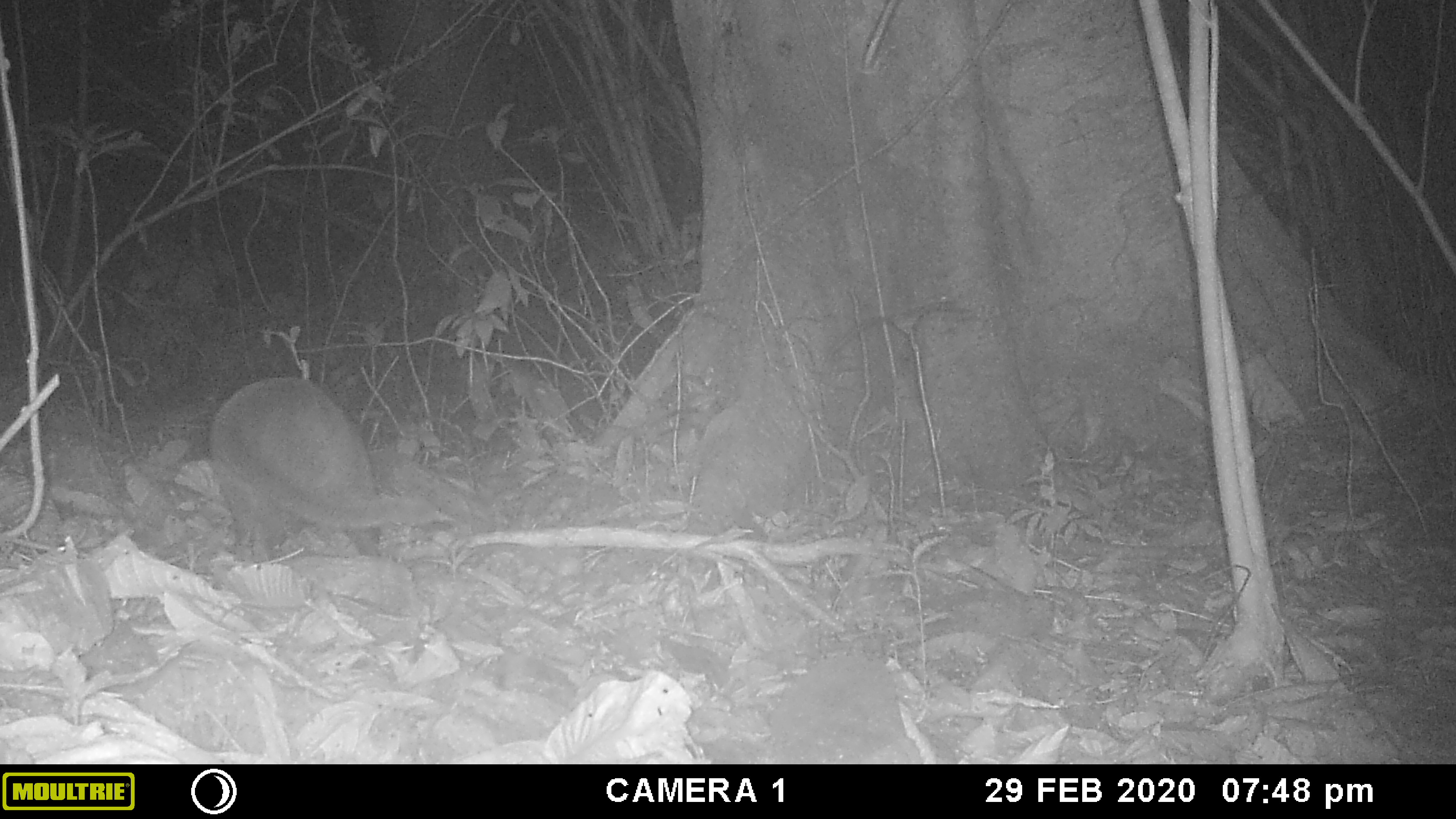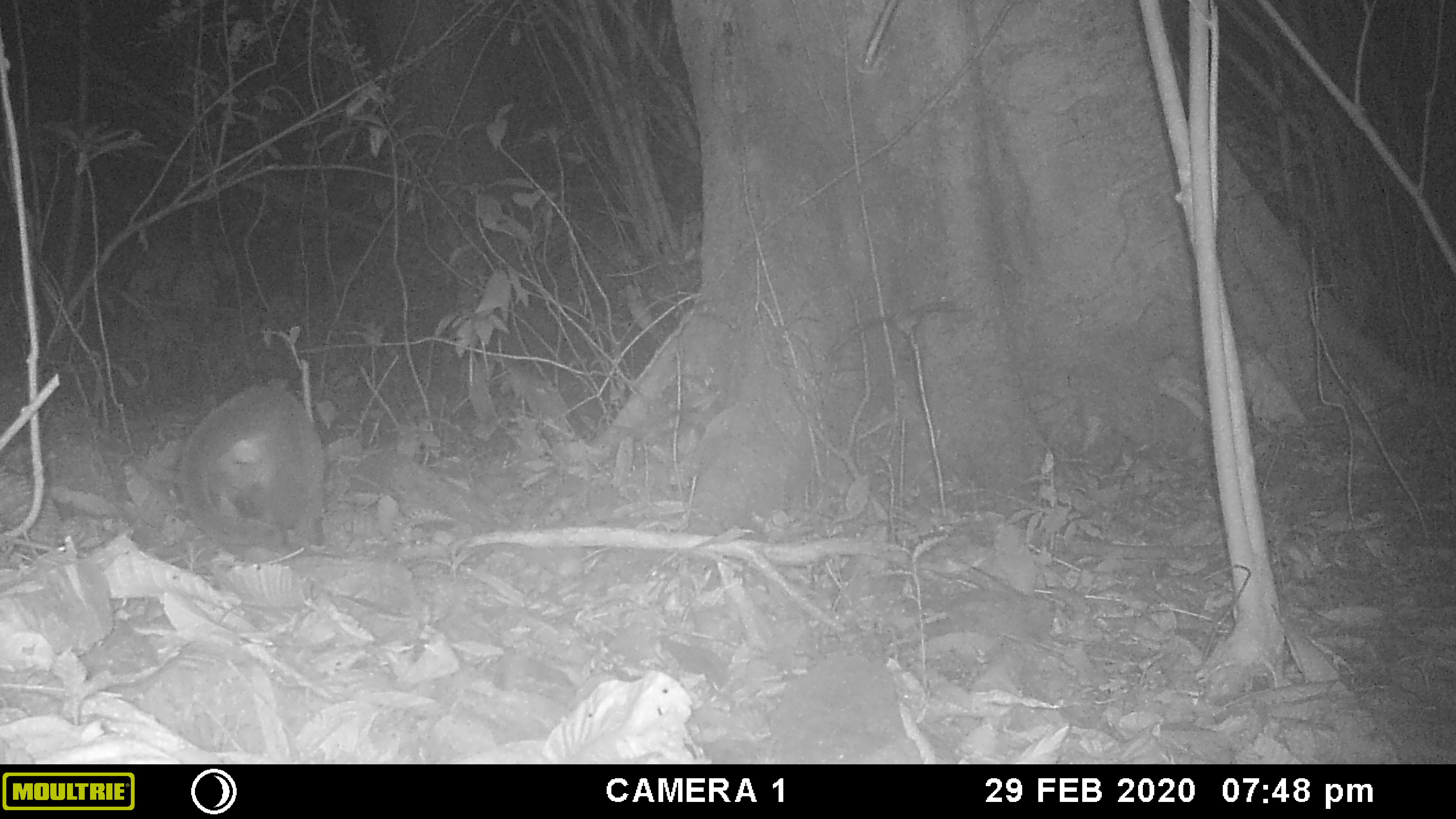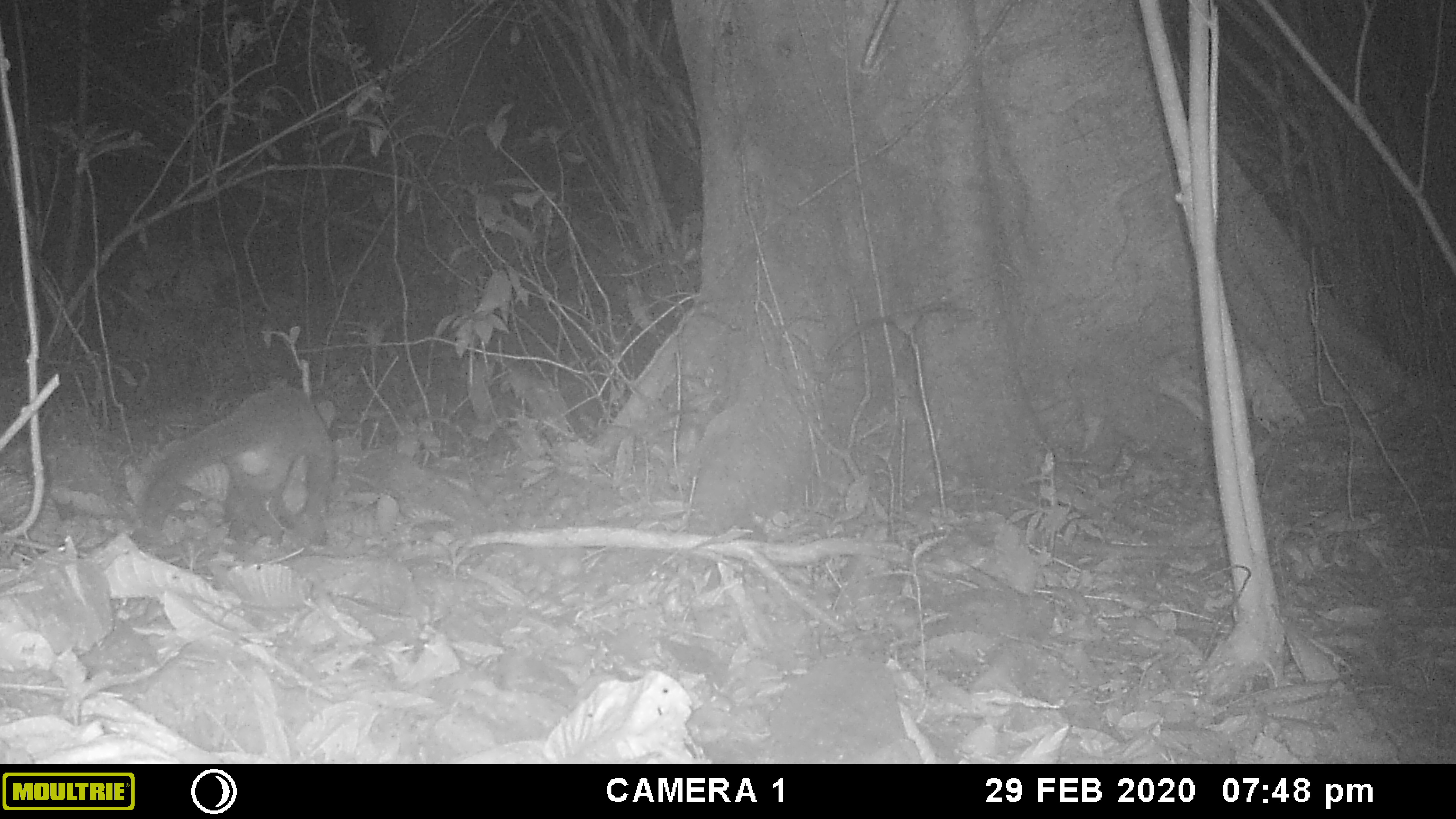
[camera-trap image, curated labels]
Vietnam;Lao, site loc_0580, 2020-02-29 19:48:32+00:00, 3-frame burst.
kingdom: Animalia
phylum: Chordata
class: Mammalia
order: Carnivora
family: Viverridae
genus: Paguma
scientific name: Paguma larvata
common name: masked palm civet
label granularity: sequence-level